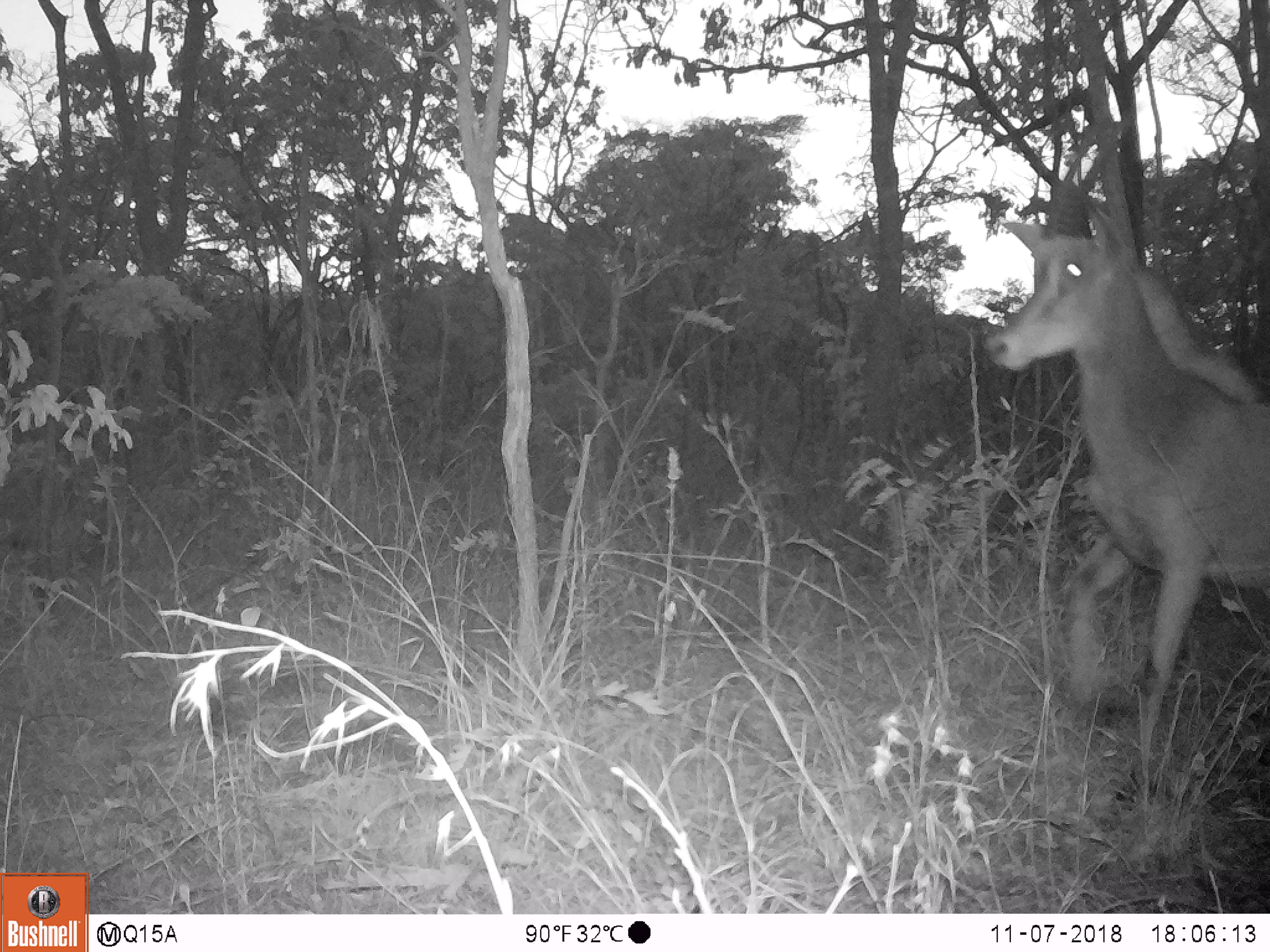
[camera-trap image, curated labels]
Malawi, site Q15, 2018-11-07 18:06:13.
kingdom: Animalia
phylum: Chordata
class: Mammalia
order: Artiodactyla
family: Bovidae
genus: Hippotragus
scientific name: Hippotragus niger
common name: sable antelope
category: sable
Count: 1.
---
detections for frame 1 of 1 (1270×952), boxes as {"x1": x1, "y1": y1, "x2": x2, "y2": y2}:
sable: {"x1": 980, "y1": 112, "x2": 1262, "y2": 765}